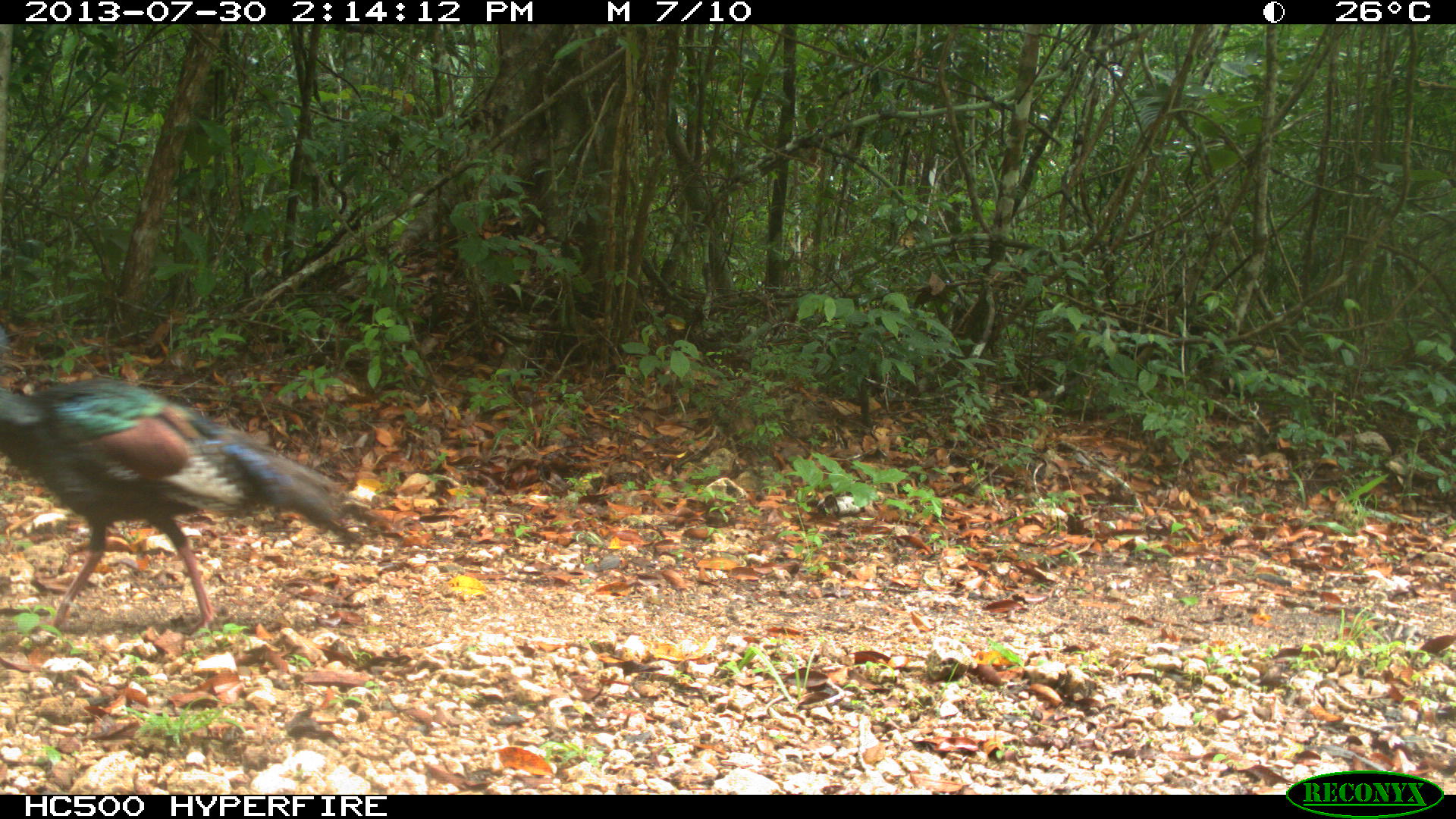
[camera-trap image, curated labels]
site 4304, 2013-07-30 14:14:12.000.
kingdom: Animalia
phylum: Chordata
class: Aves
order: Galliformes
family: Phasianidae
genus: Meleagris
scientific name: Meleagris ocellata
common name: ocellated turkey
Meleagris ocellata (ocellated turkey), count 1, sex male.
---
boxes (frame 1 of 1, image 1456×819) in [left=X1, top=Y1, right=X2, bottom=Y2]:
meleagris ocellata: [left=0, top=324, right=358, bottom=638]